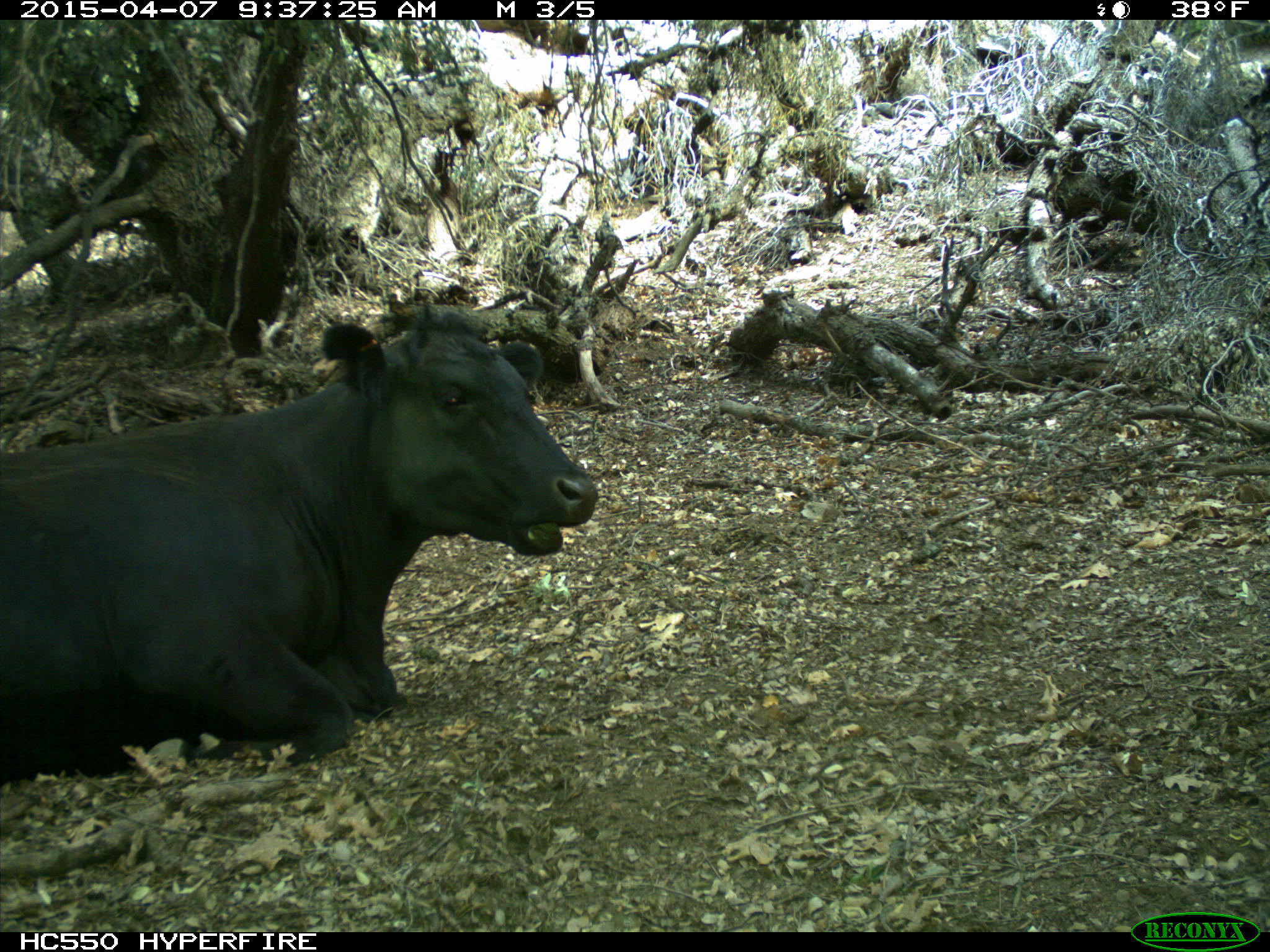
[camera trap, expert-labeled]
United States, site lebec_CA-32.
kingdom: Animalia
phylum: Chordata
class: Mammalia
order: Artiodactyla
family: Bovidae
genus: Bos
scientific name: Bos taurus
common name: domestic cow